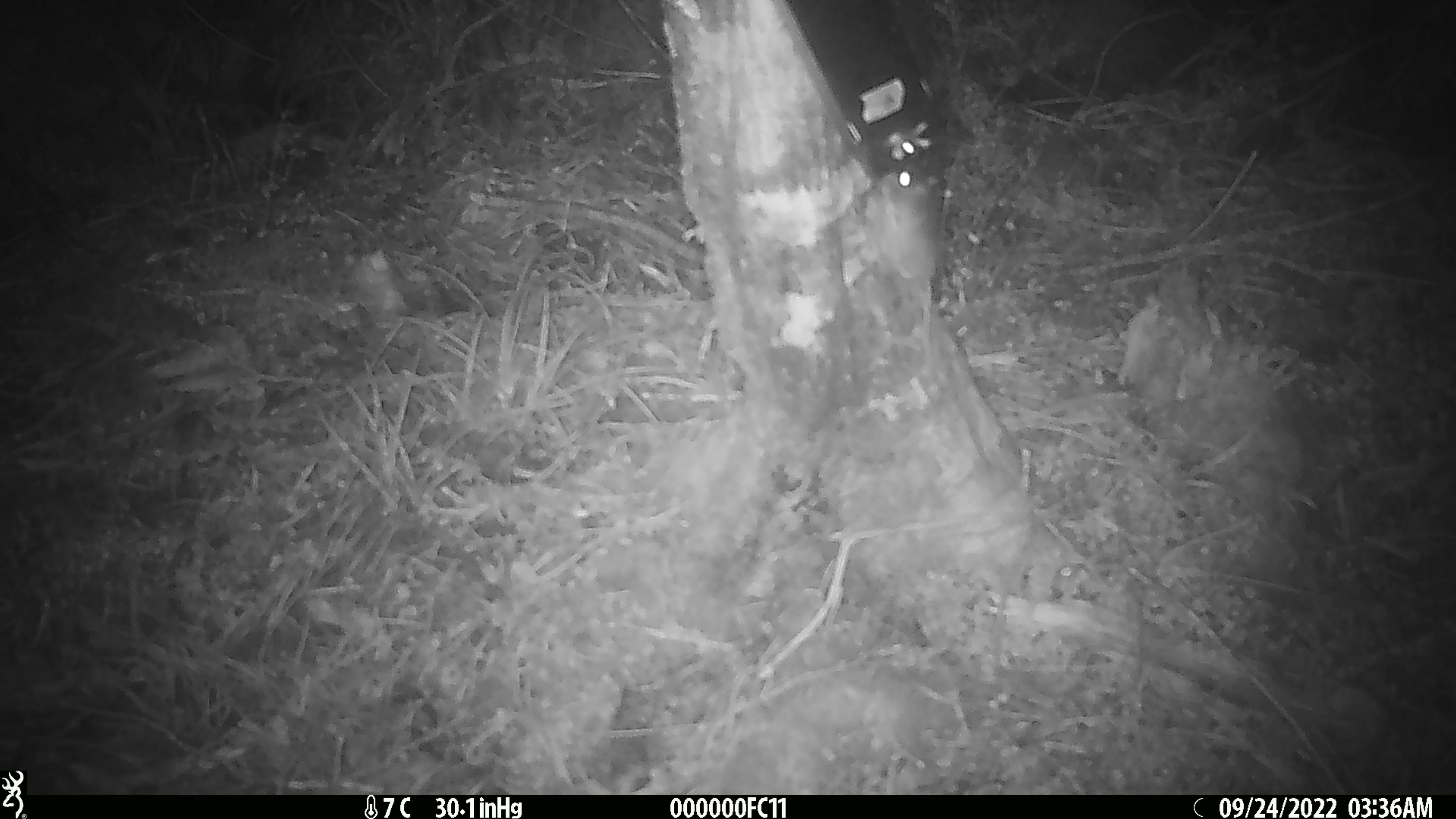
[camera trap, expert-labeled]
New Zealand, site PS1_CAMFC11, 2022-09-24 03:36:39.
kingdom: Animalia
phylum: Chordata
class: Mammalia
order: Rodentia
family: Muridae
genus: Mus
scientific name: Mus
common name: mouse